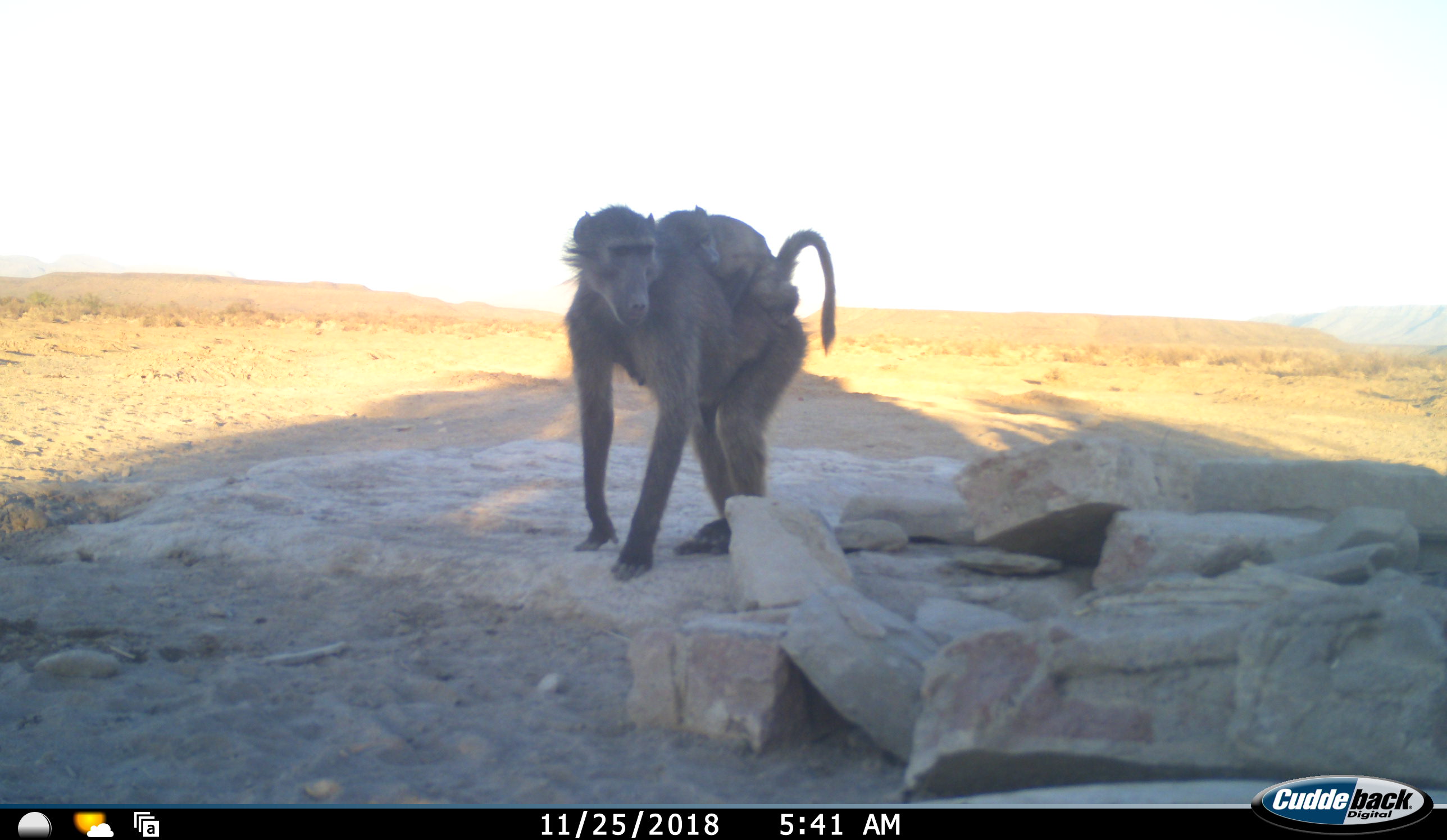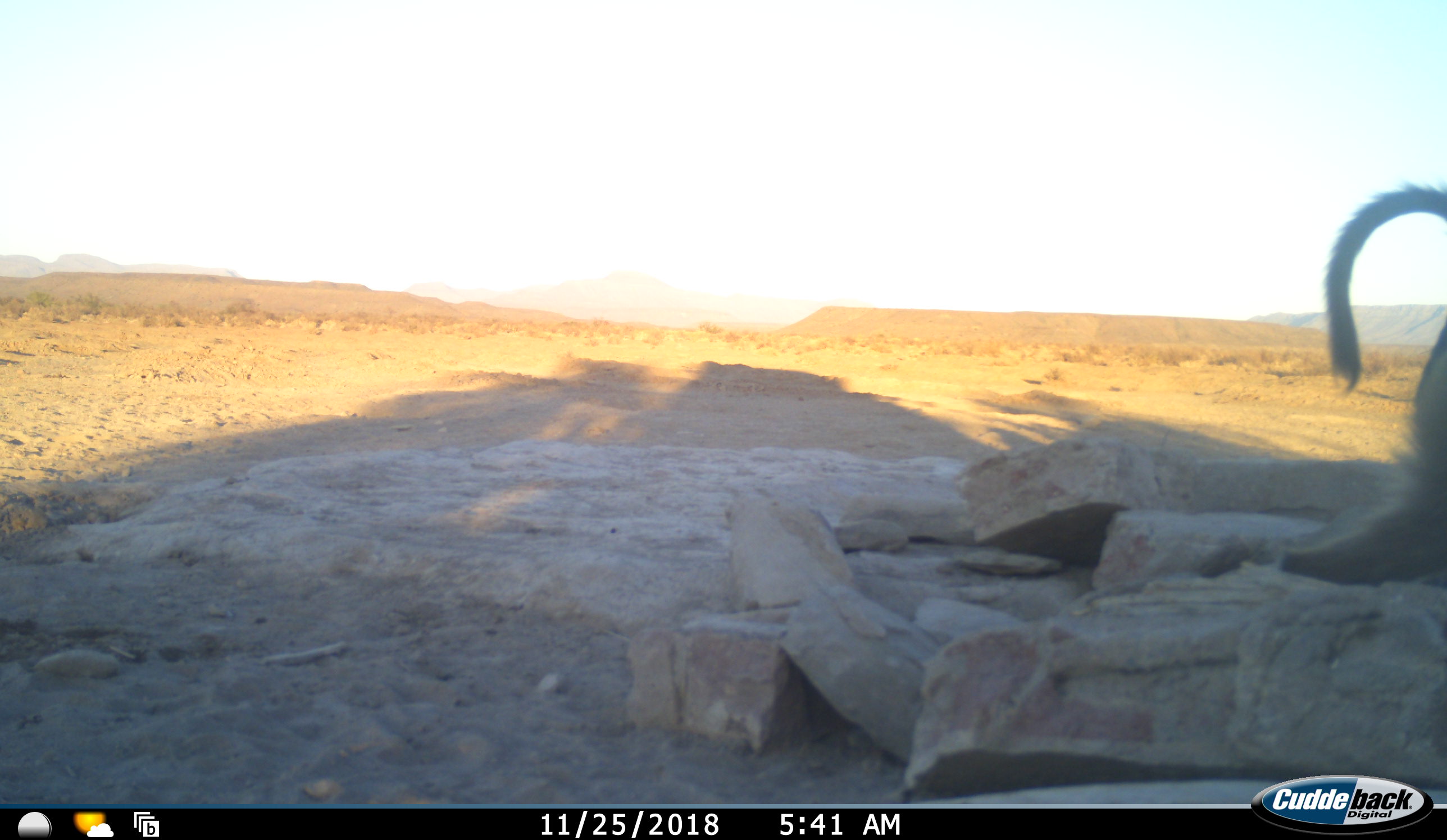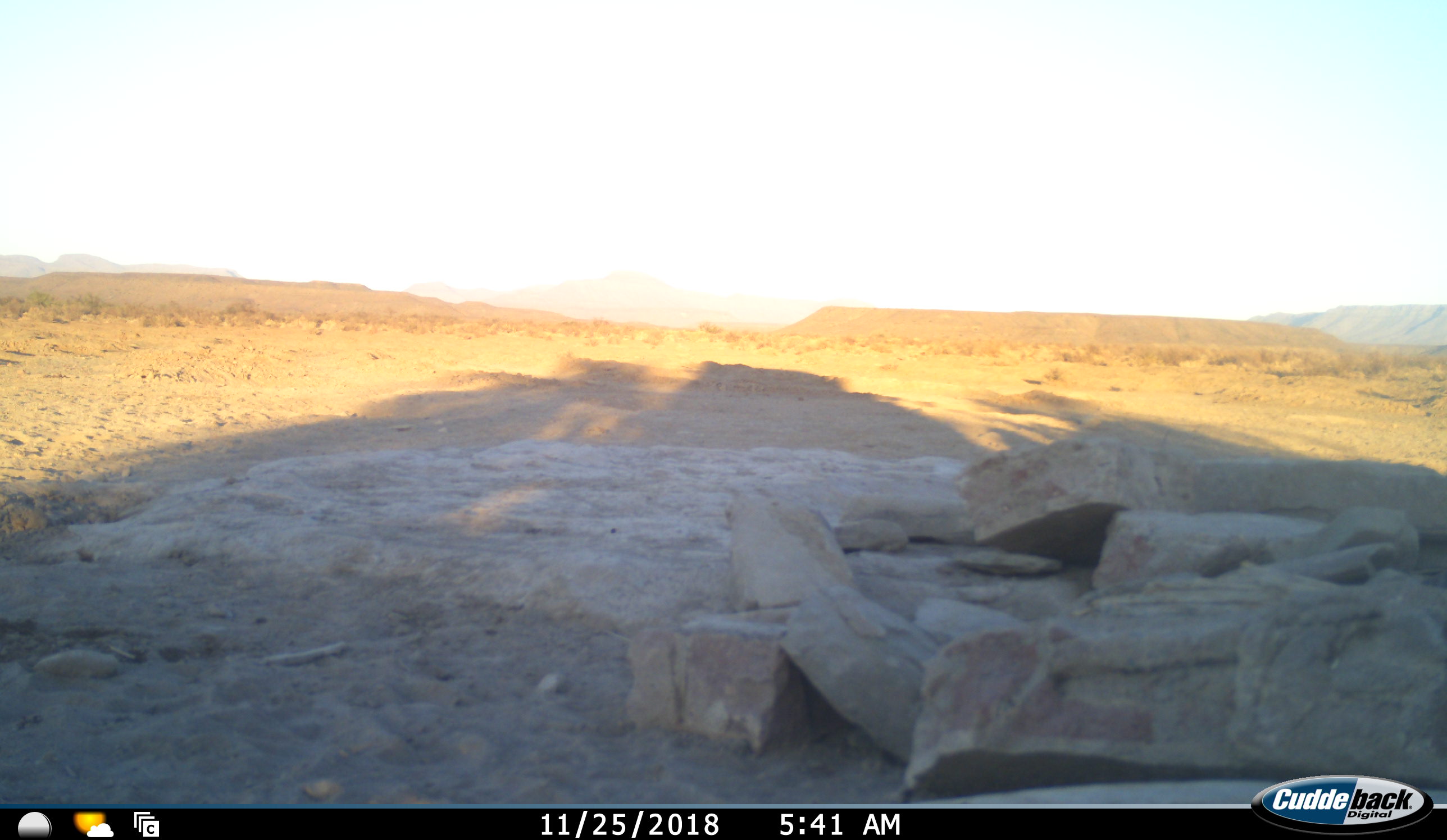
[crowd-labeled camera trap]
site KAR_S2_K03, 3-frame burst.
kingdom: Animalia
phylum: Chordata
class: Mammalia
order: Primates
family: Cercopithecidae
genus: Papio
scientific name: Papio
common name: baboon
Baboon (Papio), count 2. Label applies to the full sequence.